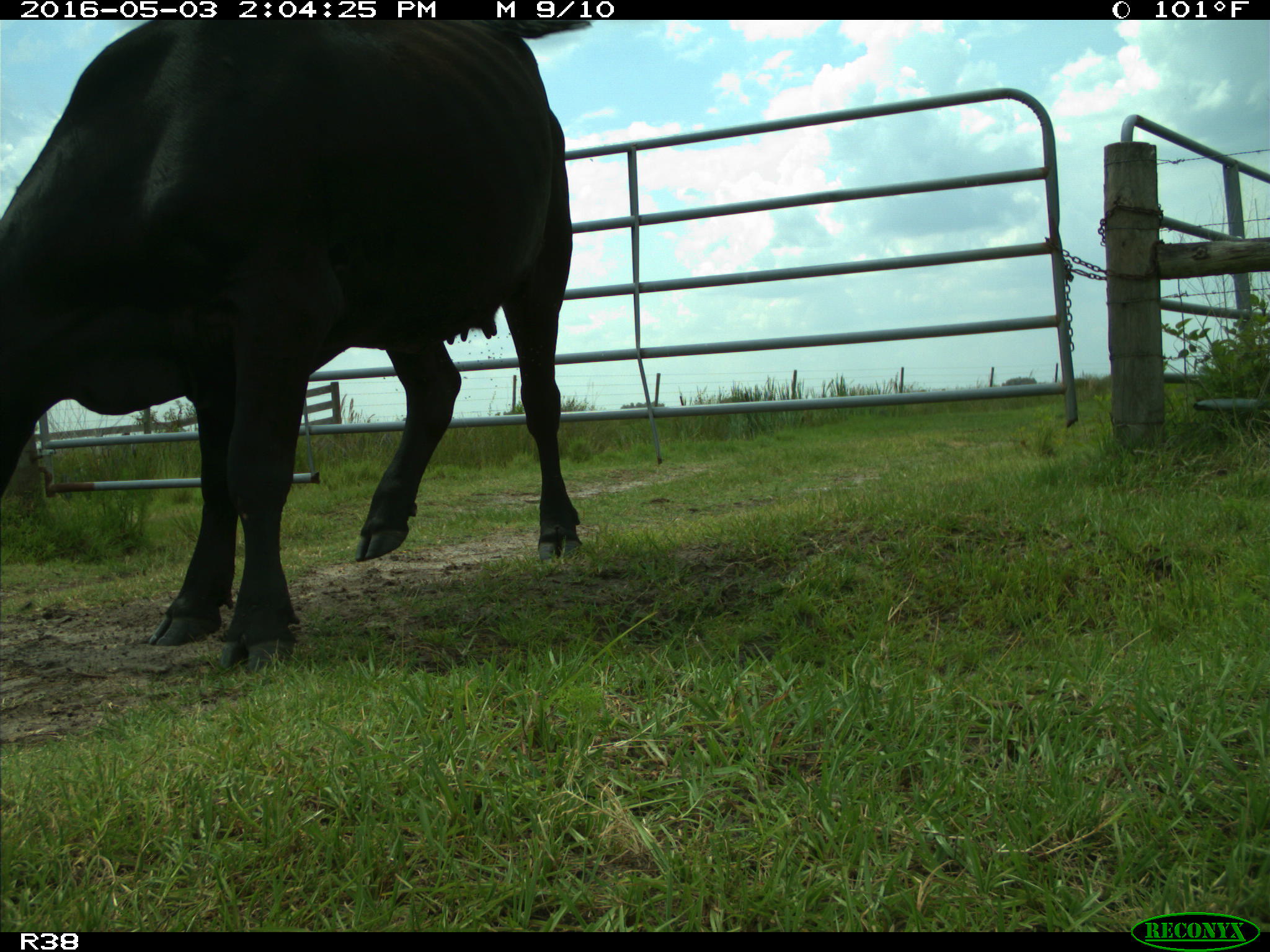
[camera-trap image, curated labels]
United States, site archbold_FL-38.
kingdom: Animalia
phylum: Chordata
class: Mammalia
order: Artiodactyla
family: Bovidae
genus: Bos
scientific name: Bos taurus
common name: domestic cow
Bos taurus (domestic cow).